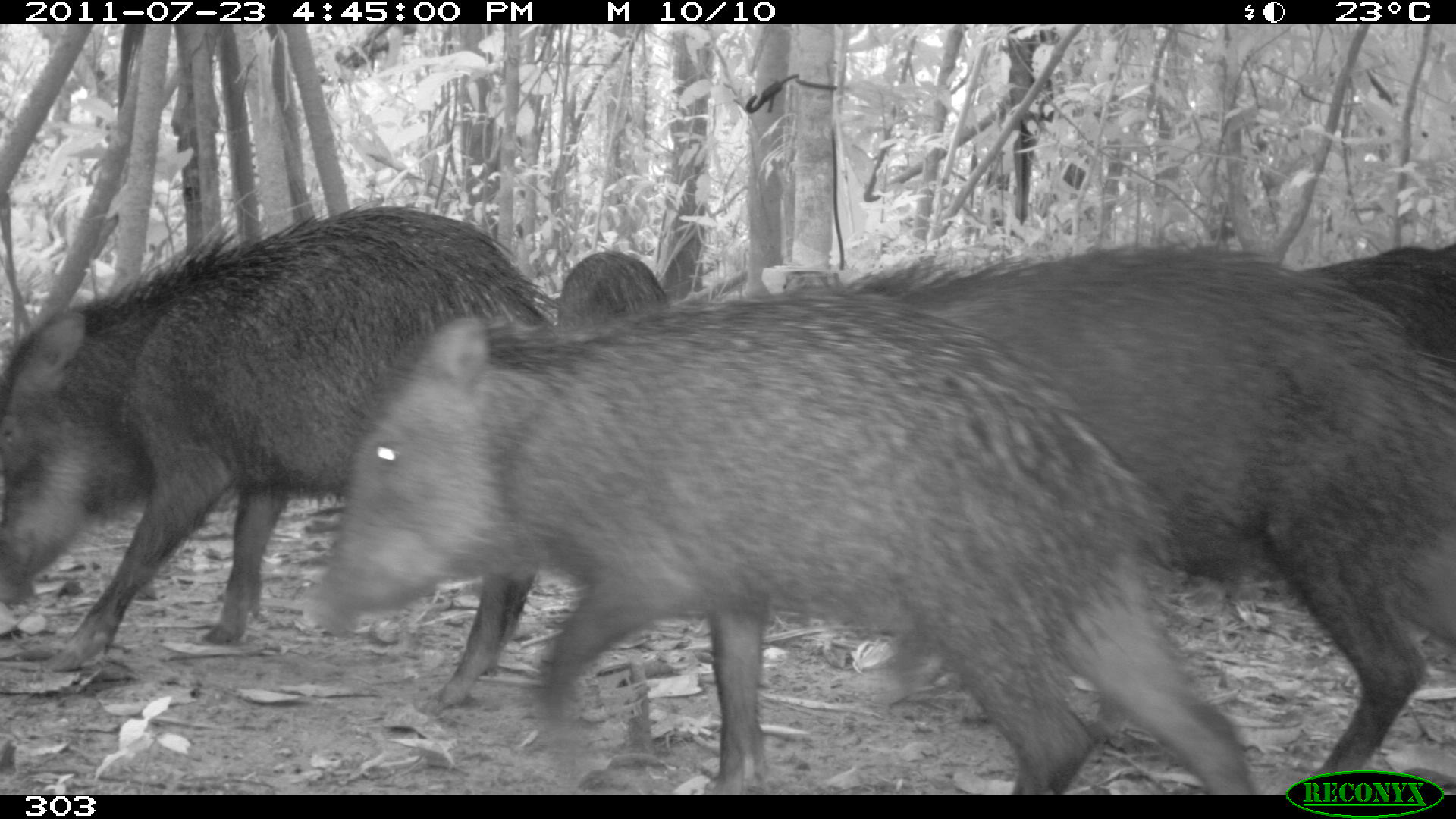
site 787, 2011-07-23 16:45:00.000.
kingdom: Animalia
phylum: Chordata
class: Mammalia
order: Artiodactyla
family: Tayassuidae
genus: Tayassu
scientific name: Tayassu pecari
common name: white-lipped peccary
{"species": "Tayassu pecari (white-lipped peccary)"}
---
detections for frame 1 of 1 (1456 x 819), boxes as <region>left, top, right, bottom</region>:
tayassu pecari: <region>298, 291, 1253, 794</region>; <region>846, 243, 1455, 792</region>; <region>0, 206, 556, 707</region>; <region>1291, 242, 1453, 430</region>; <region>538, 250, 667, 348</region>